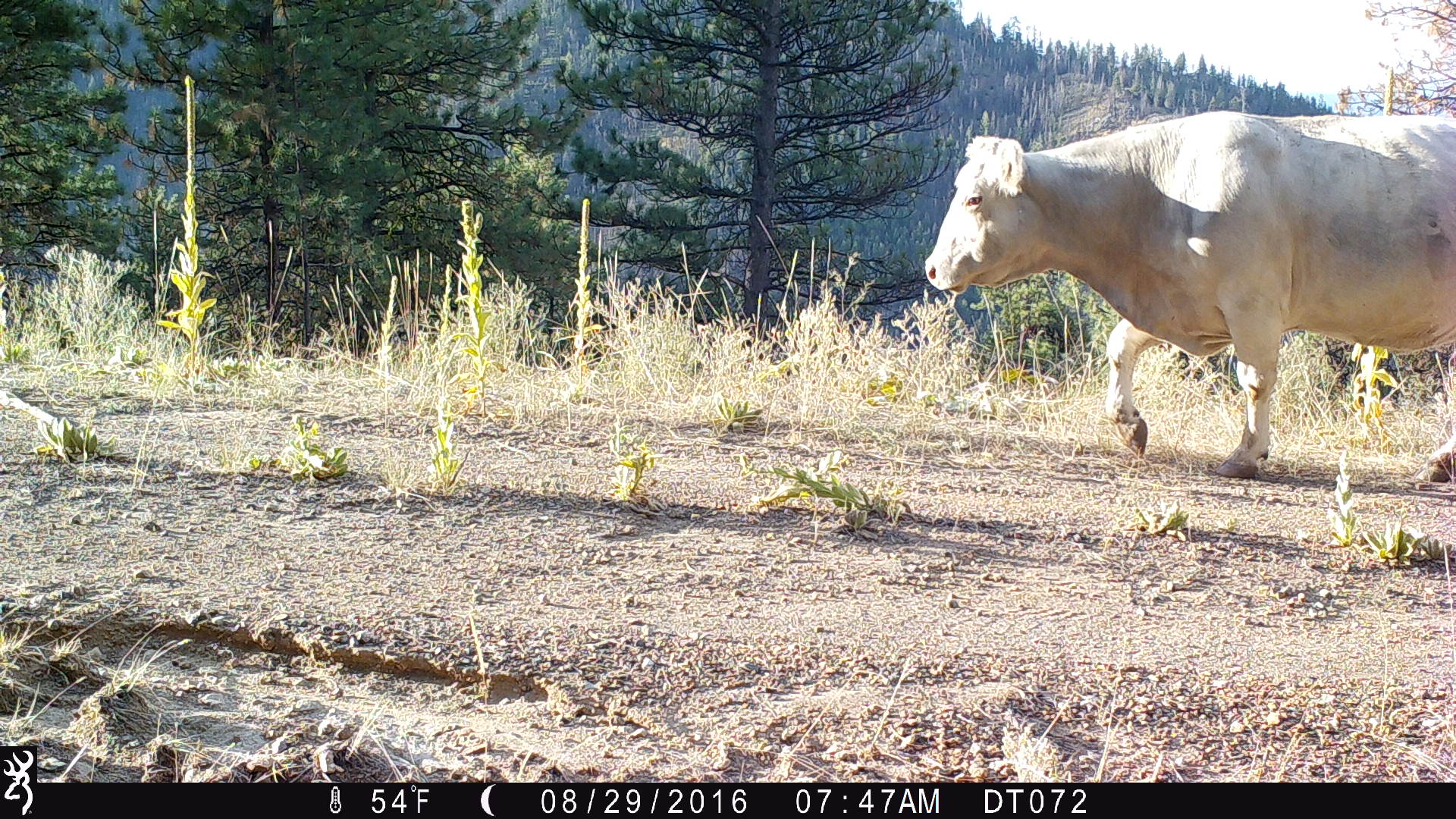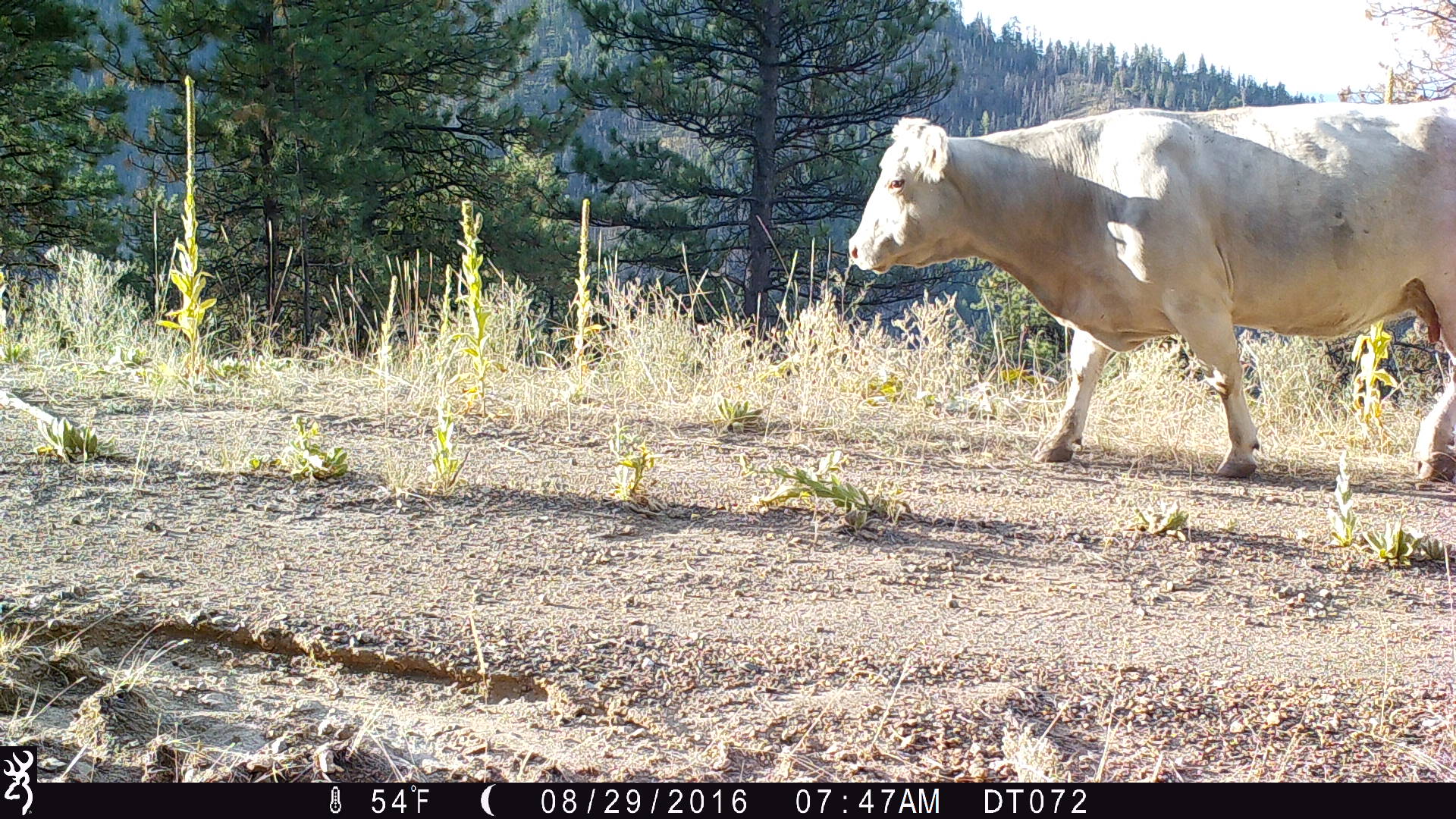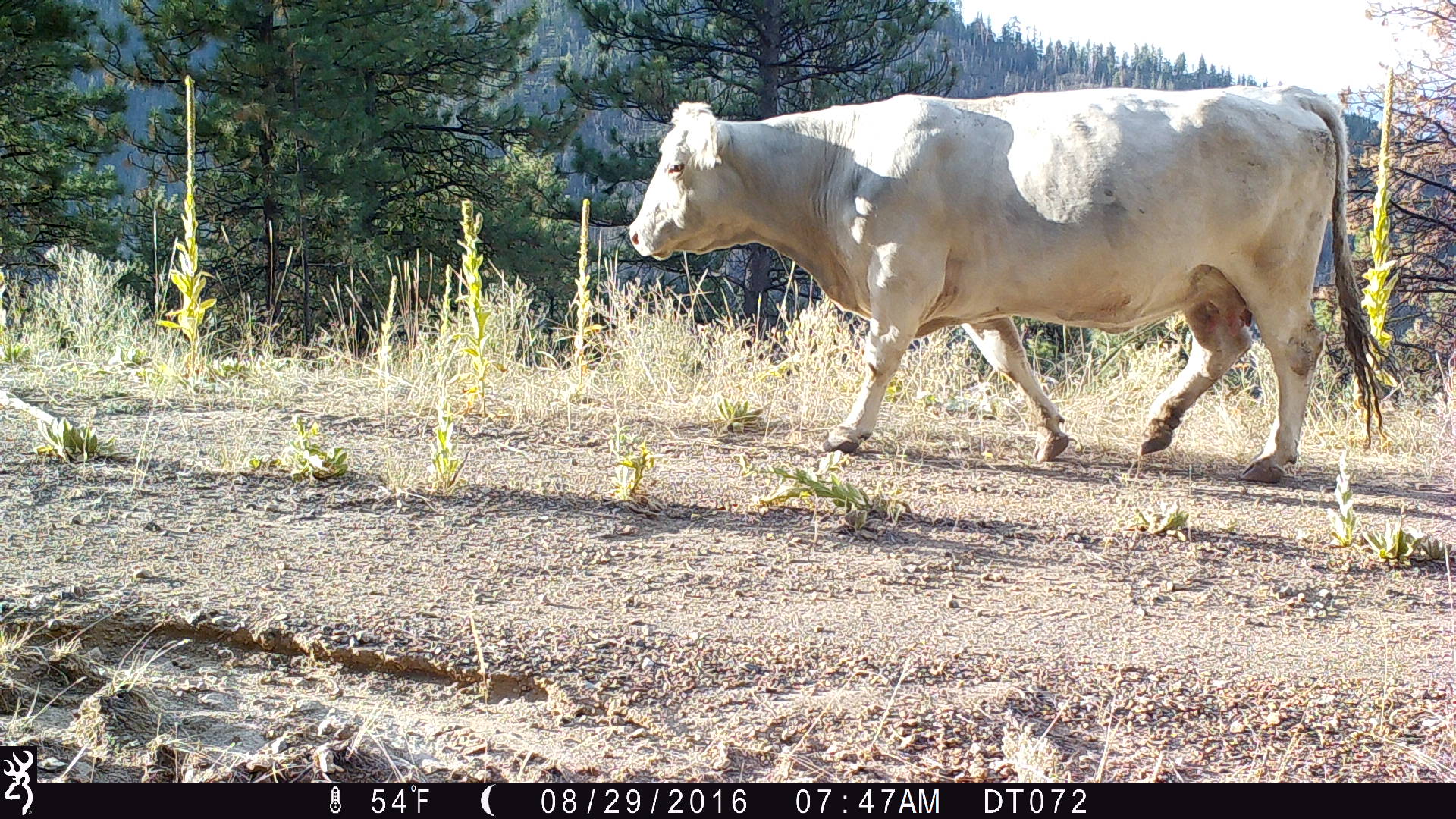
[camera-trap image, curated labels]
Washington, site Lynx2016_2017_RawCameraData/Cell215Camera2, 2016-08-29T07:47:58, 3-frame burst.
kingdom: Animalia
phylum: Chordata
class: Mammalia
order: Artiodactyla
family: Bovidae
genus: Bos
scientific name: Bos taurus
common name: domestic cattle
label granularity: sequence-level